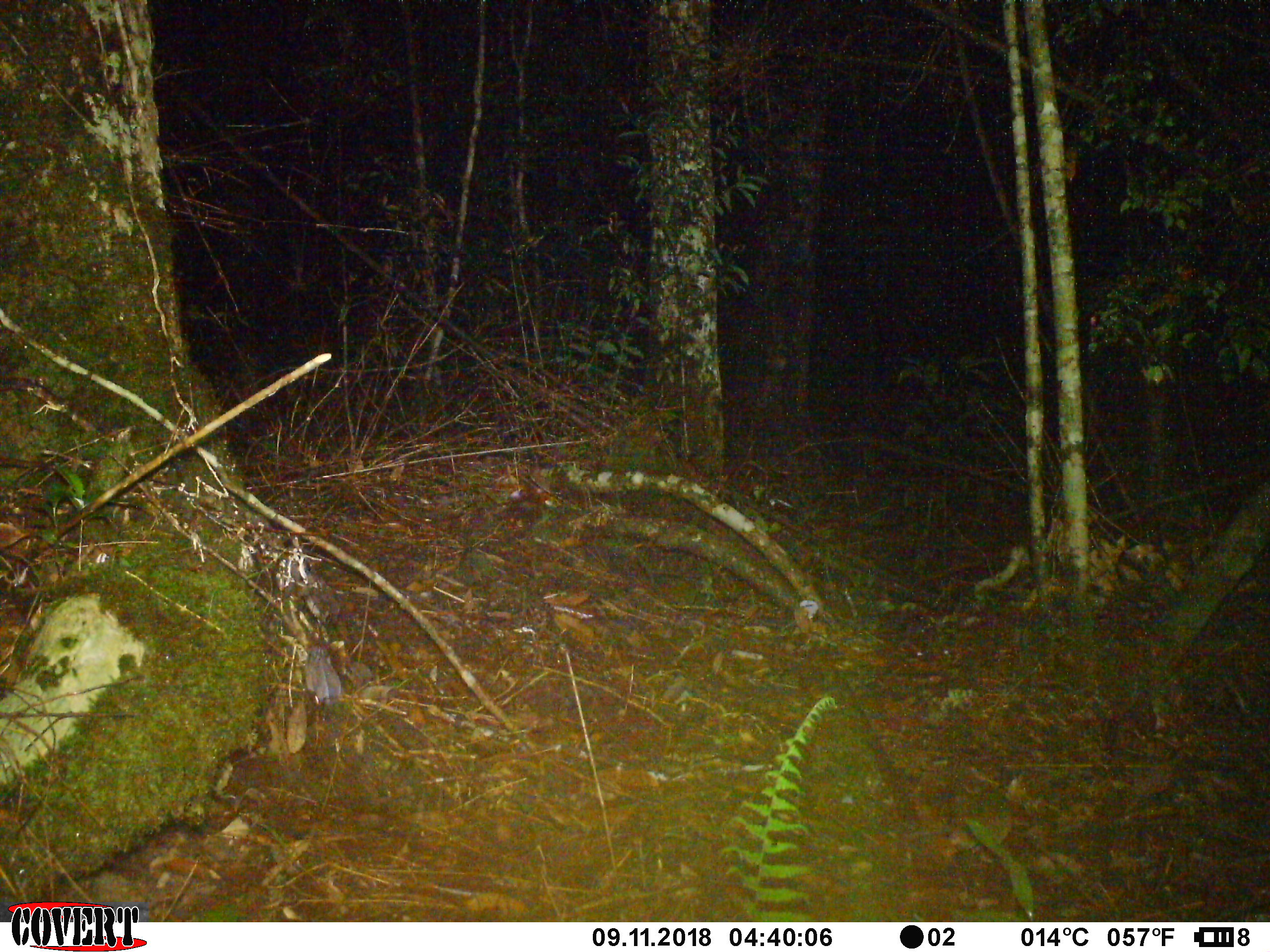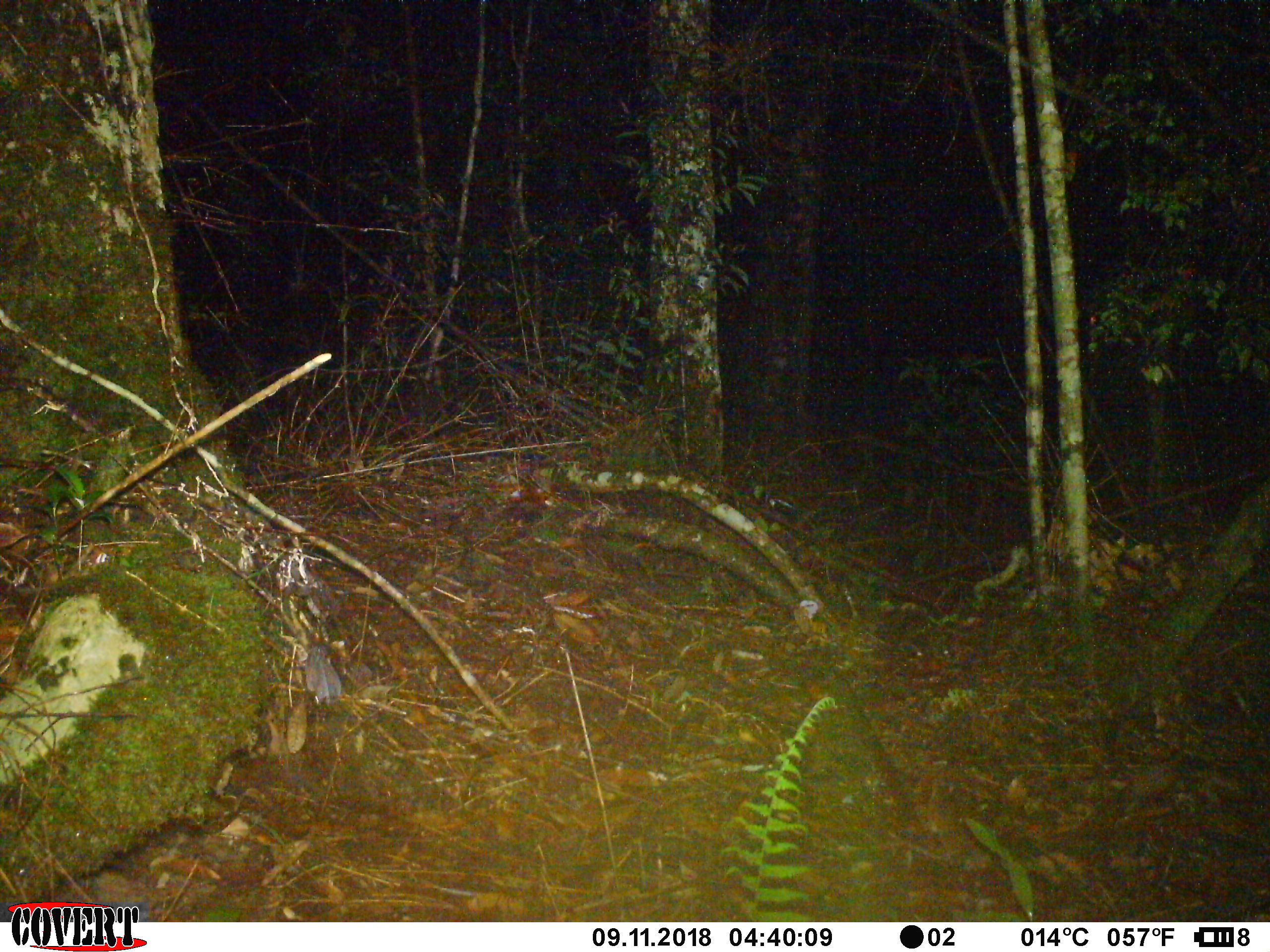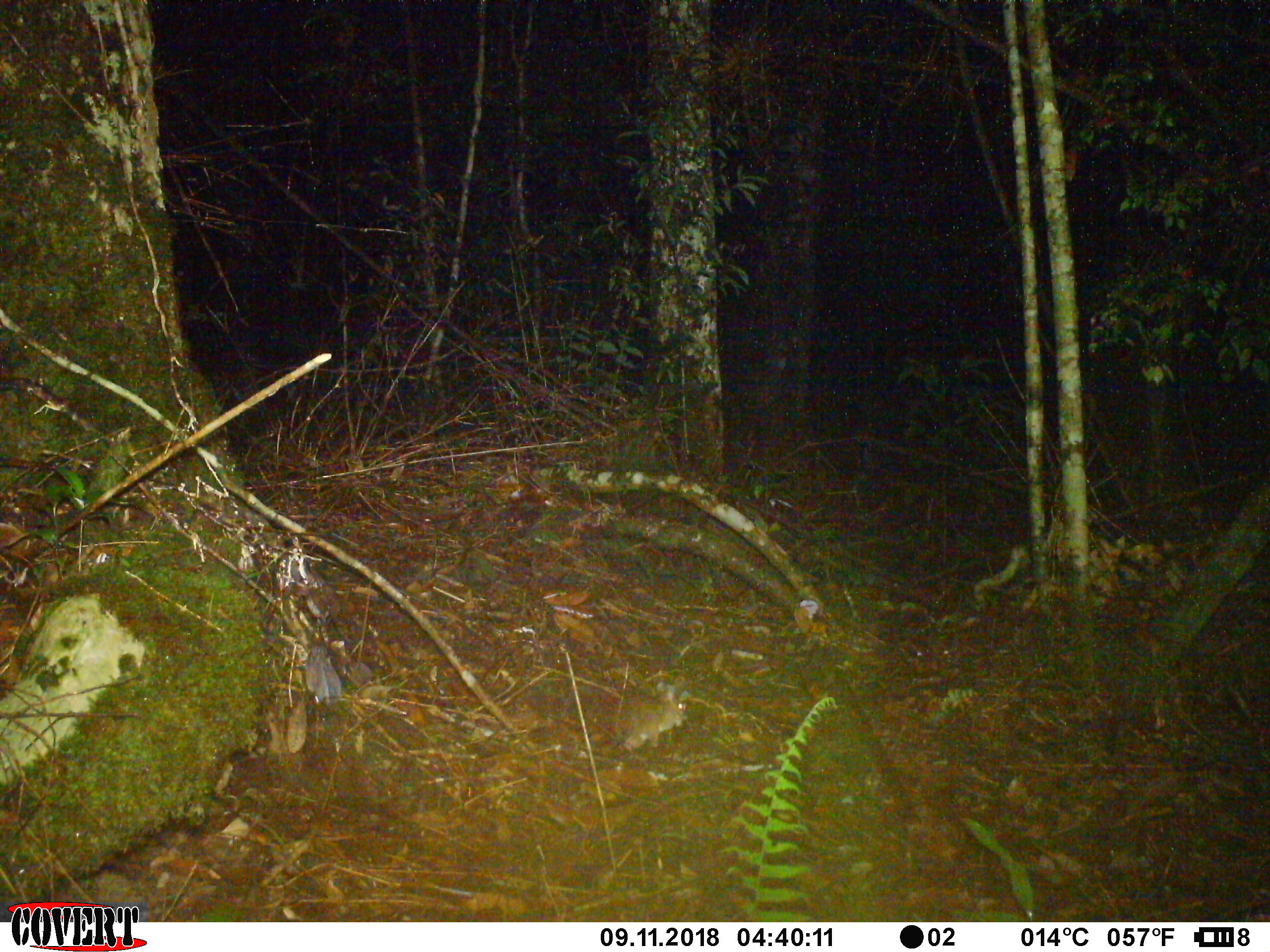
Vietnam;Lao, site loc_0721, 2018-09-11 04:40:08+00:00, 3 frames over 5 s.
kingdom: Animalia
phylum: Chordata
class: Mammalia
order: Rodentia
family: Muridae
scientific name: Muridae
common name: old-world mice and rats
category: unidentified murid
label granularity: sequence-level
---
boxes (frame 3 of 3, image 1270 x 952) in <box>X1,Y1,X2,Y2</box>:
unidentified murid: <box>608,680,688,746</box>